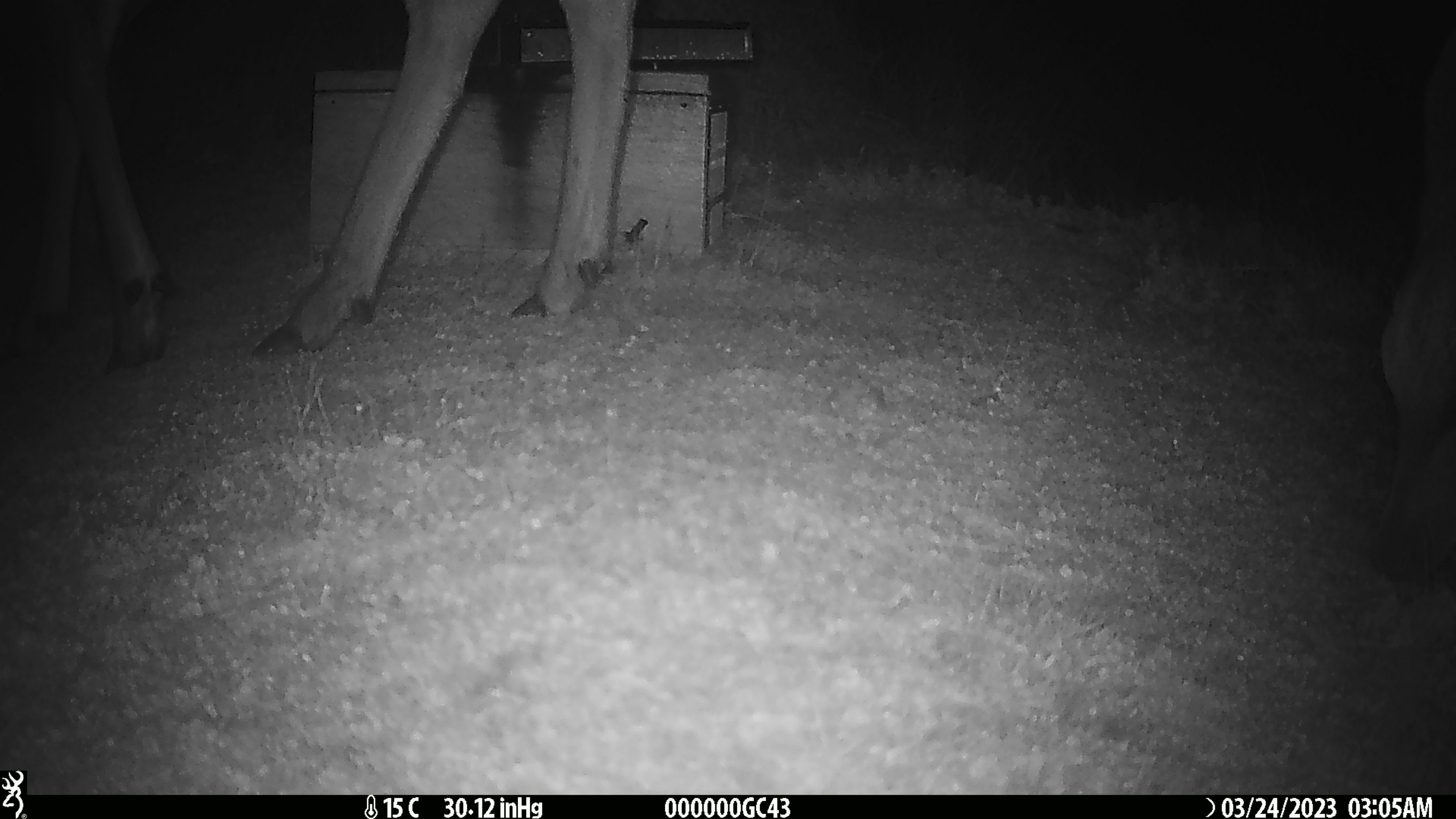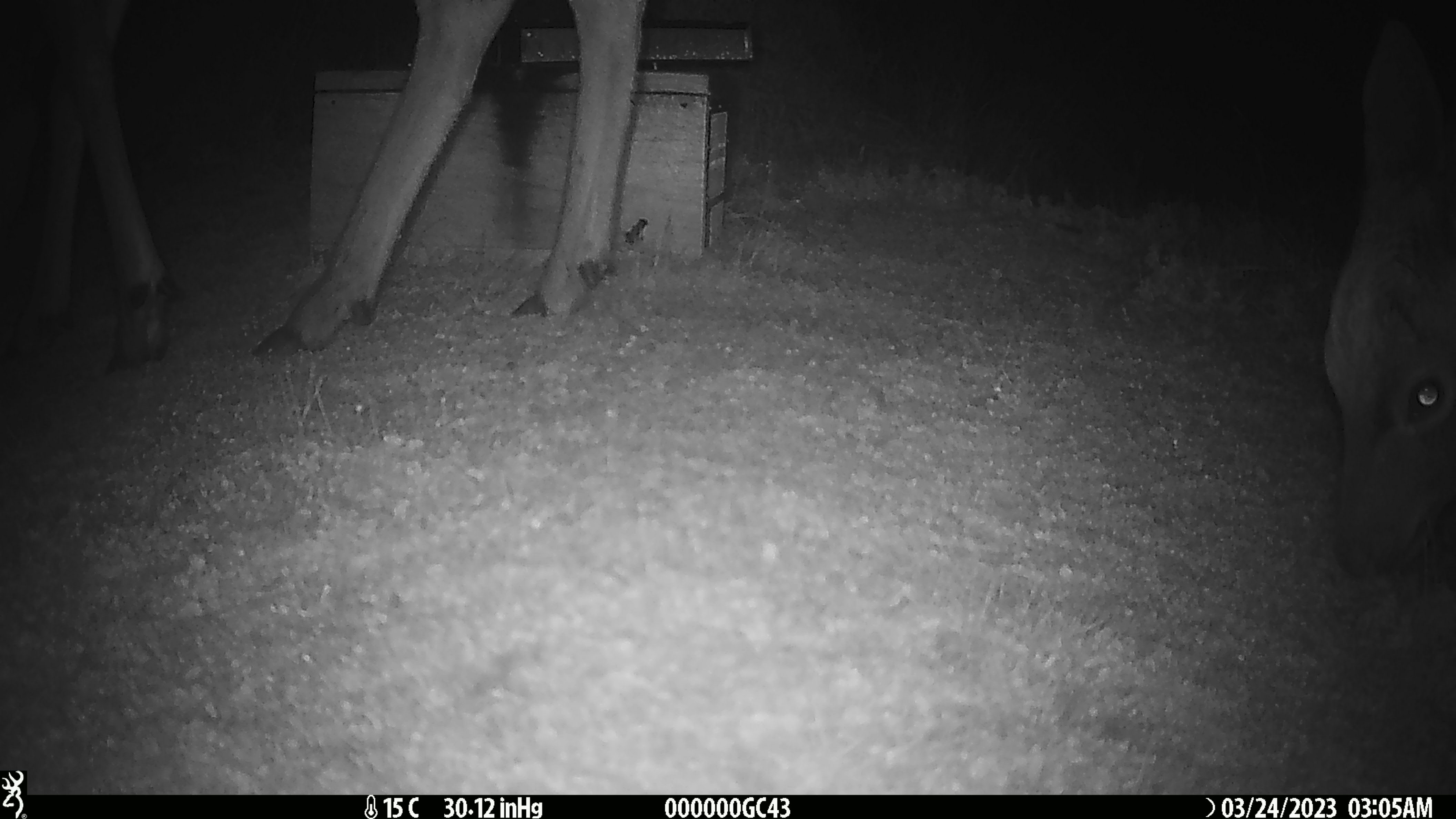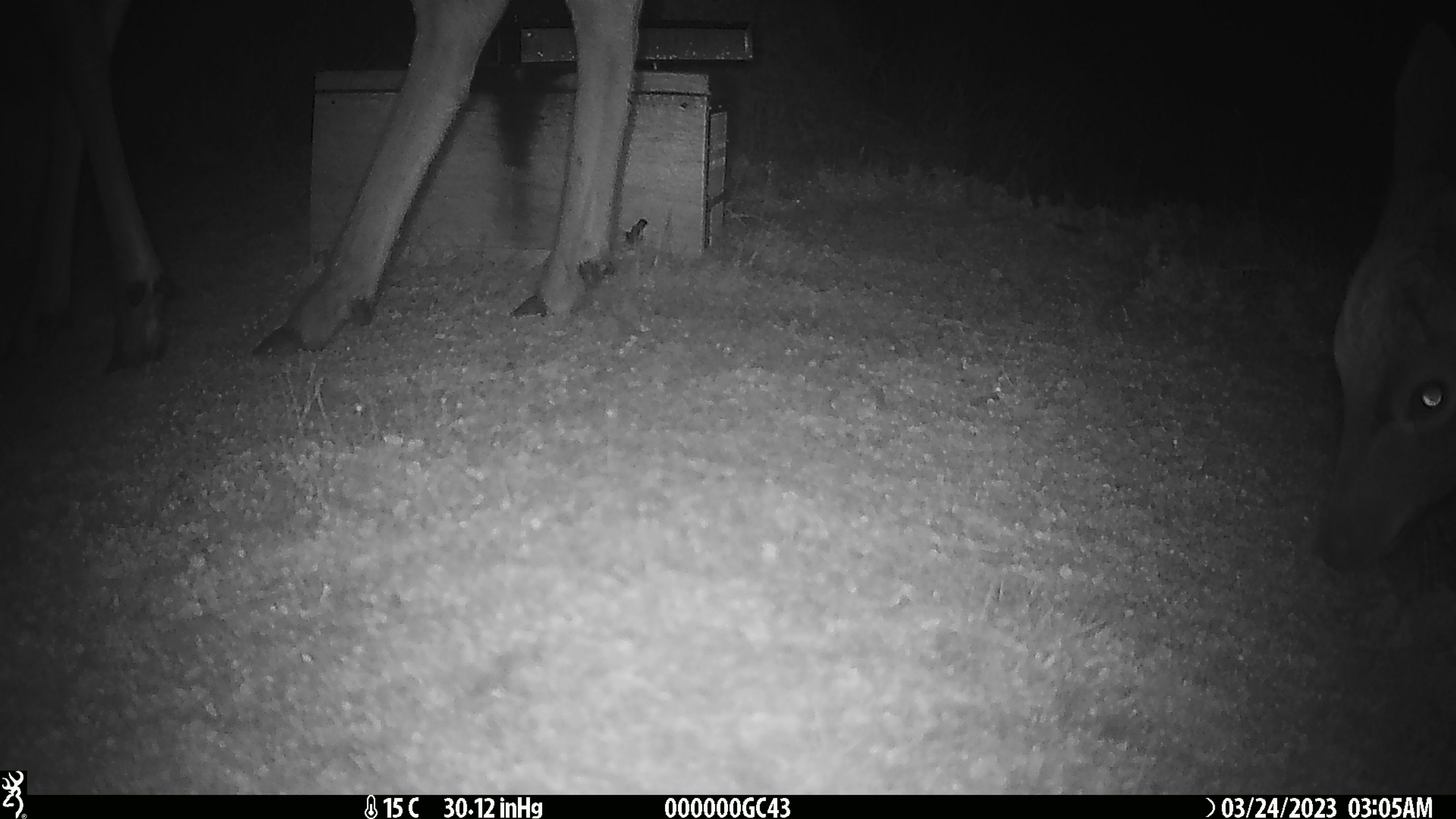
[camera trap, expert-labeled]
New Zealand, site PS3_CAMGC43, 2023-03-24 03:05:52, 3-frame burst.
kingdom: Animalia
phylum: Chordata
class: Mammalia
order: Artiodactyla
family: Cervidae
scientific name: Cervidae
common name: deer